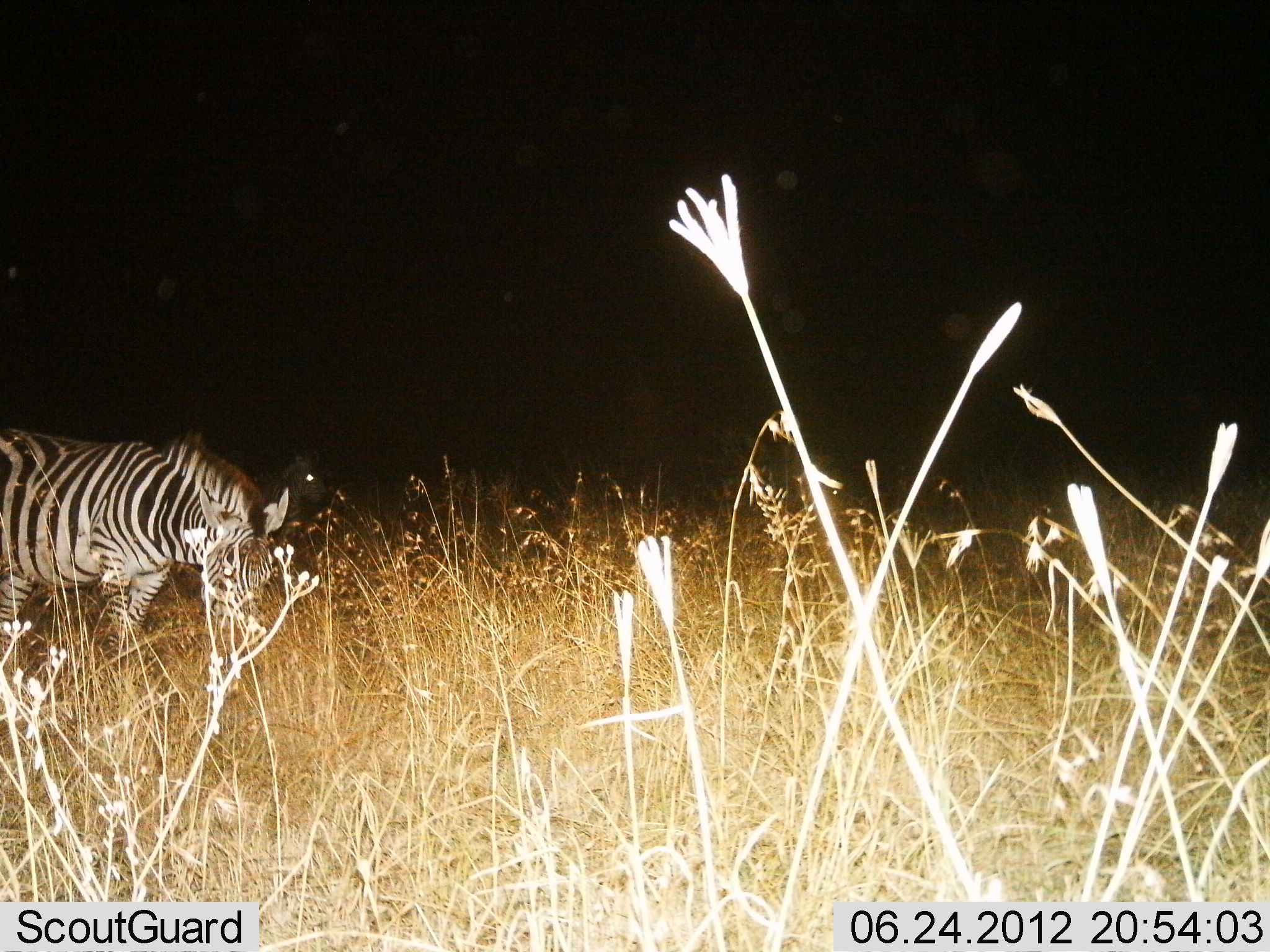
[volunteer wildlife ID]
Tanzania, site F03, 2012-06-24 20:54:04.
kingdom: Animalia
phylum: Chordata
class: Mammalia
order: Perissodactyla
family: Equidae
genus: Equus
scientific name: Equus quagga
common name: plains zebra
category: zebra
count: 2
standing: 55%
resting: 9%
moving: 9%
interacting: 0%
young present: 0%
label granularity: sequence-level